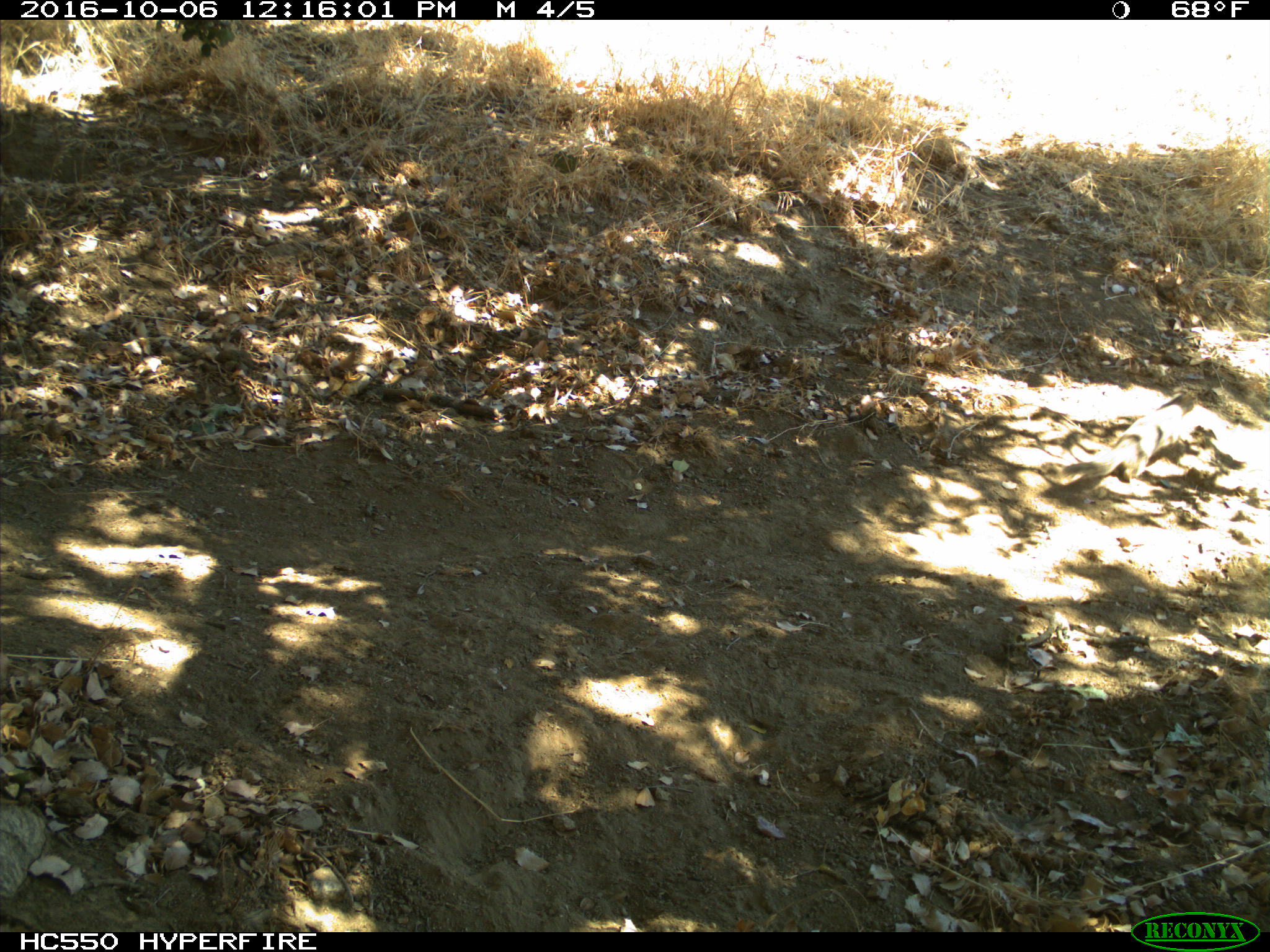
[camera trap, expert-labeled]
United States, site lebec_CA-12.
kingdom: Animalia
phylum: Chordata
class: Mammalia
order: Rodentia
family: Sciuridae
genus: Otospermophilus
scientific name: Otospermophilus beecheyi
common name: california ground squirrel